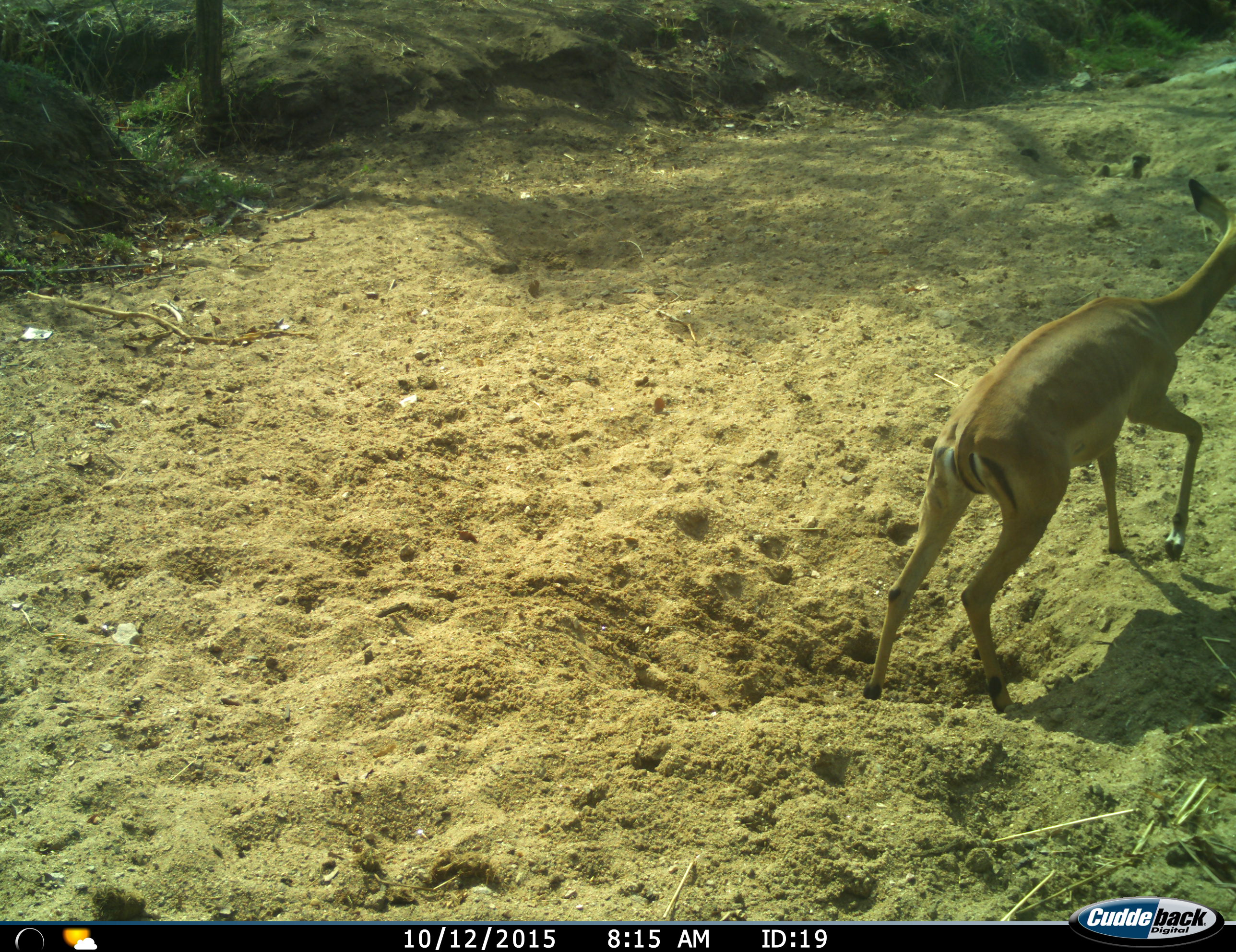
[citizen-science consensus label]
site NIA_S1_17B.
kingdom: Animalia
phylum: Chordata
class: Mammalia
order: Artiodactyla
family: Bovidae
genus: Aepyceros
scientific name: Aepyceros melampus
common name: impala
Impala (Aepyceros melampus), count 1. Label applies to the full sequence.